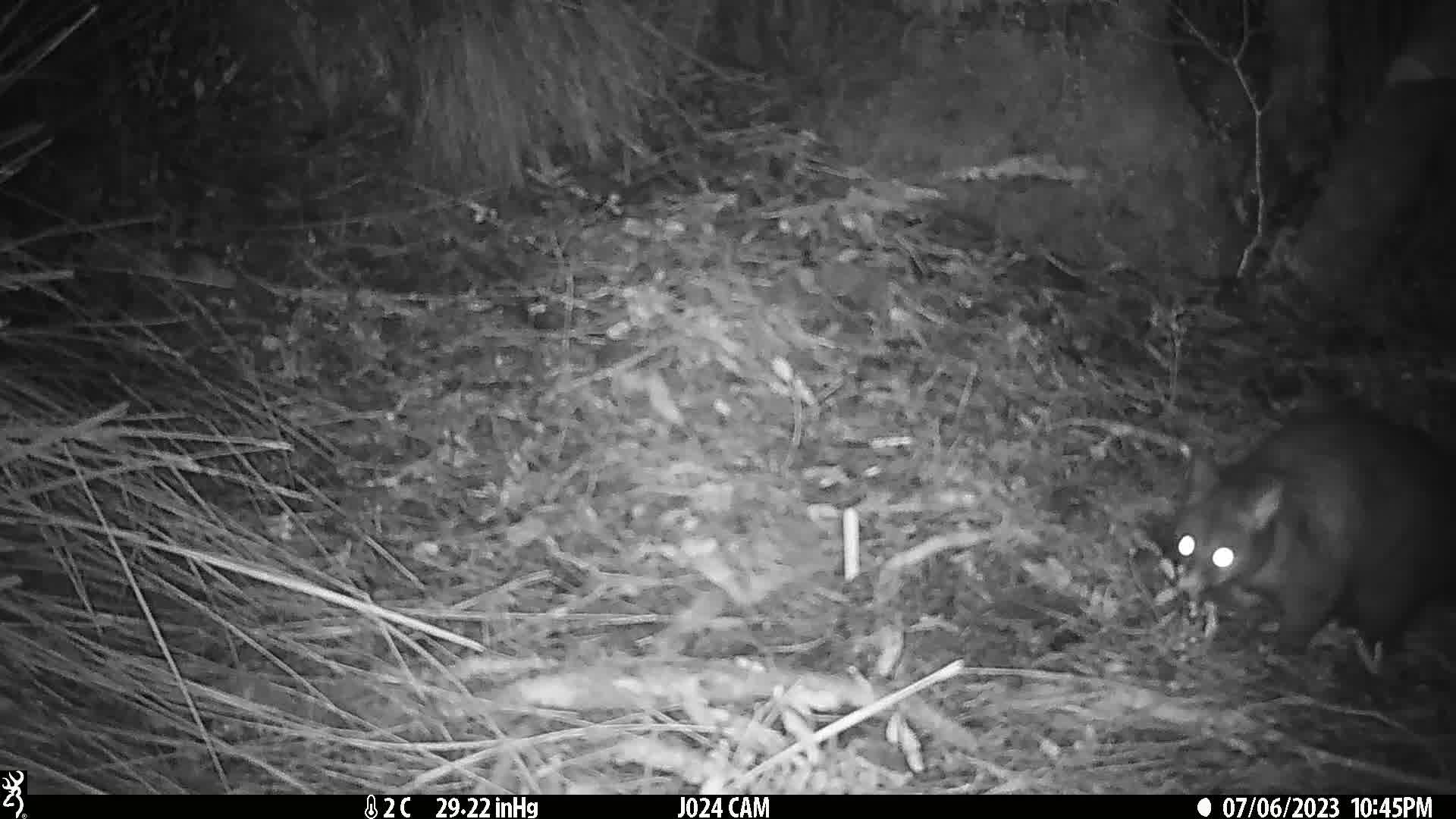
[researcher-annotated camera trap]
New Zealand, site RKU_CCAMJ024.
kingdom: Animalia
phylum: Chordata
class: Mammalia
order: Diprotodontia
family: Phalangeridae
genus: Trichosurus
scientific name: Trichosurus vulpecula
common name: common brushtail possum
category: possum